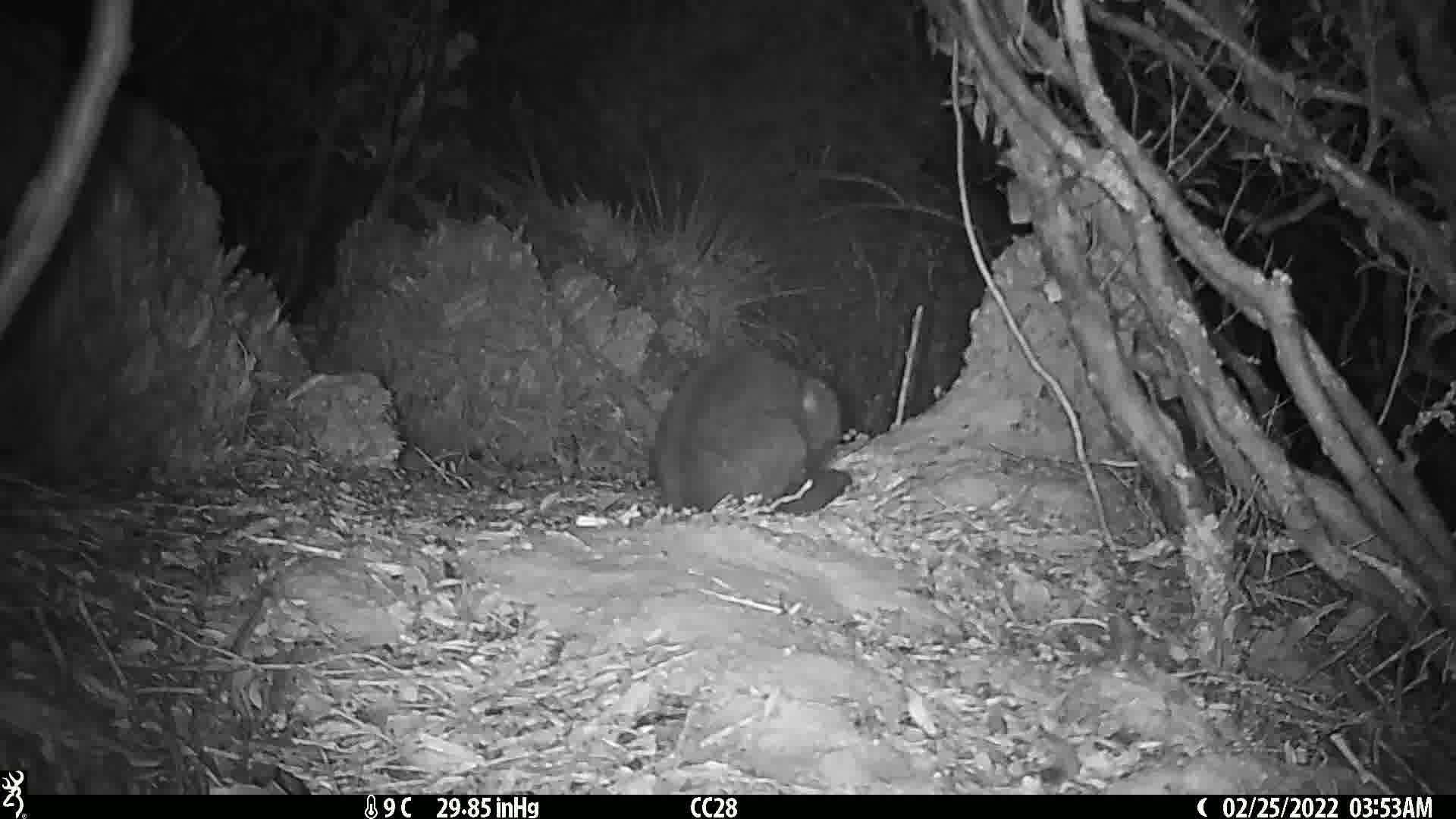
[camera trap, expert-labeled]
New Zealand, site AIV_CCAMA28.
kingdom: Animalia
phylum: Chordata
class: Mammalia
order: Carnivora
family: Felidae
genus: Felis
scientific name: Felis catus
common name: domestic cat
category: cat